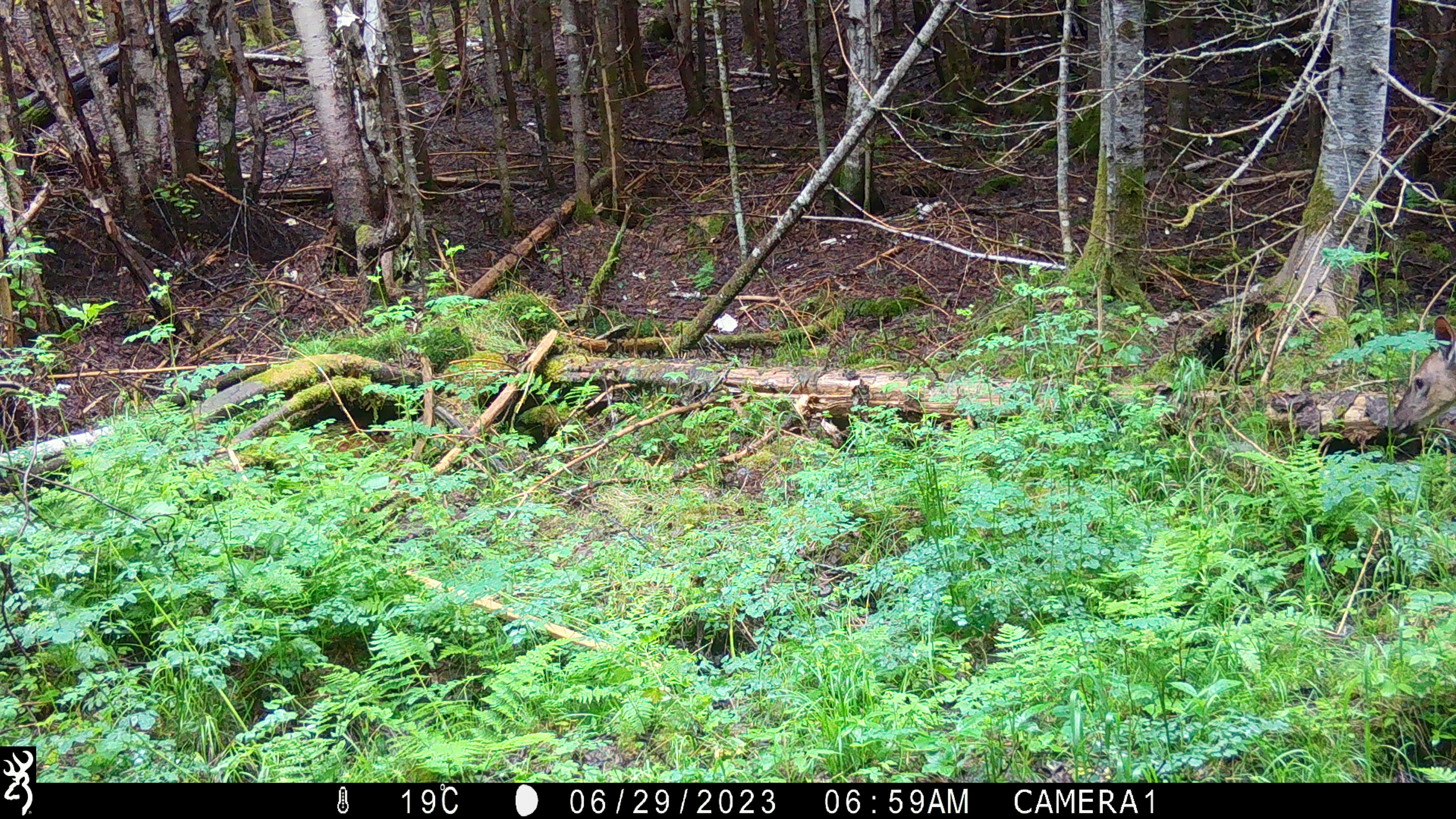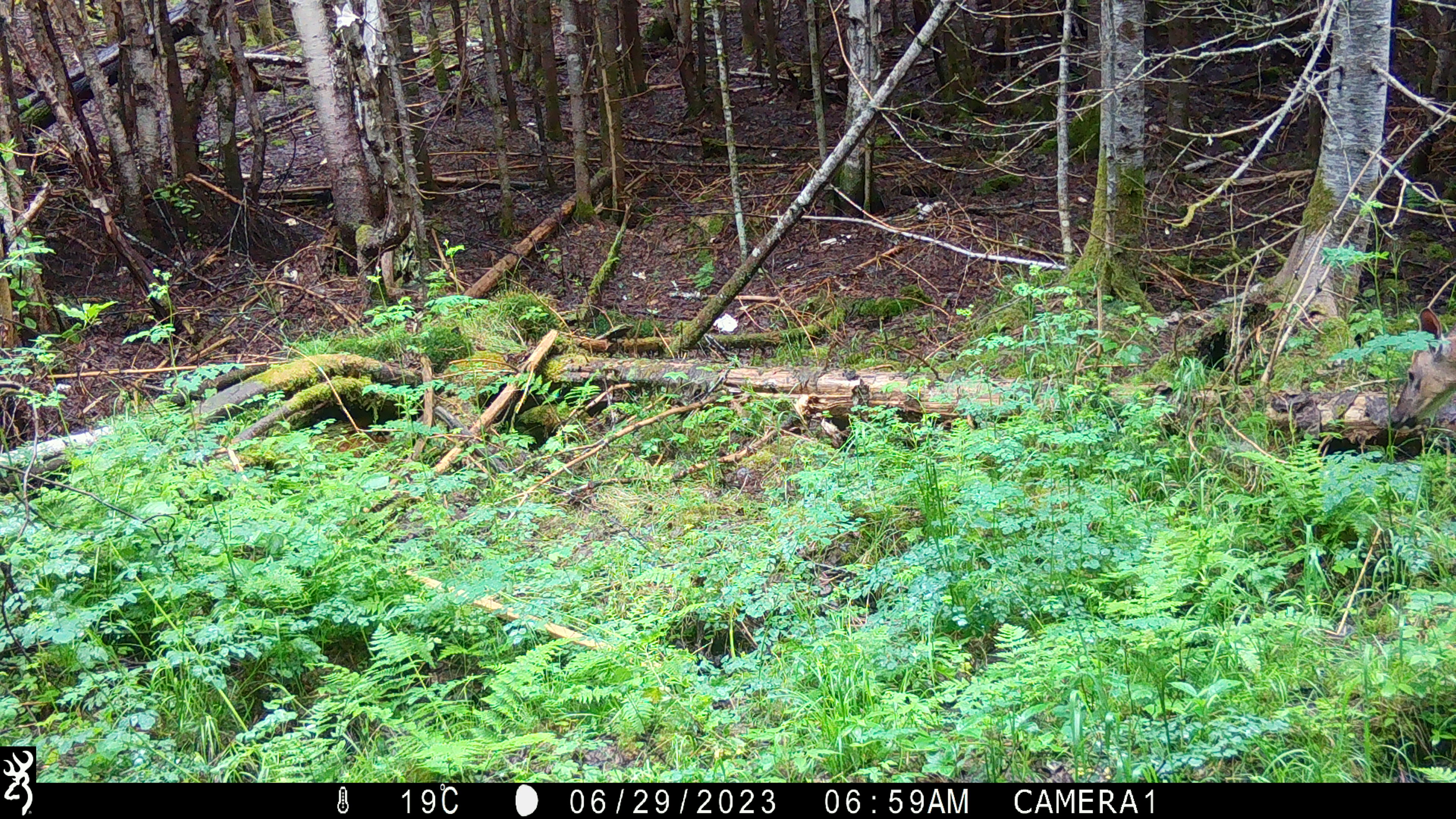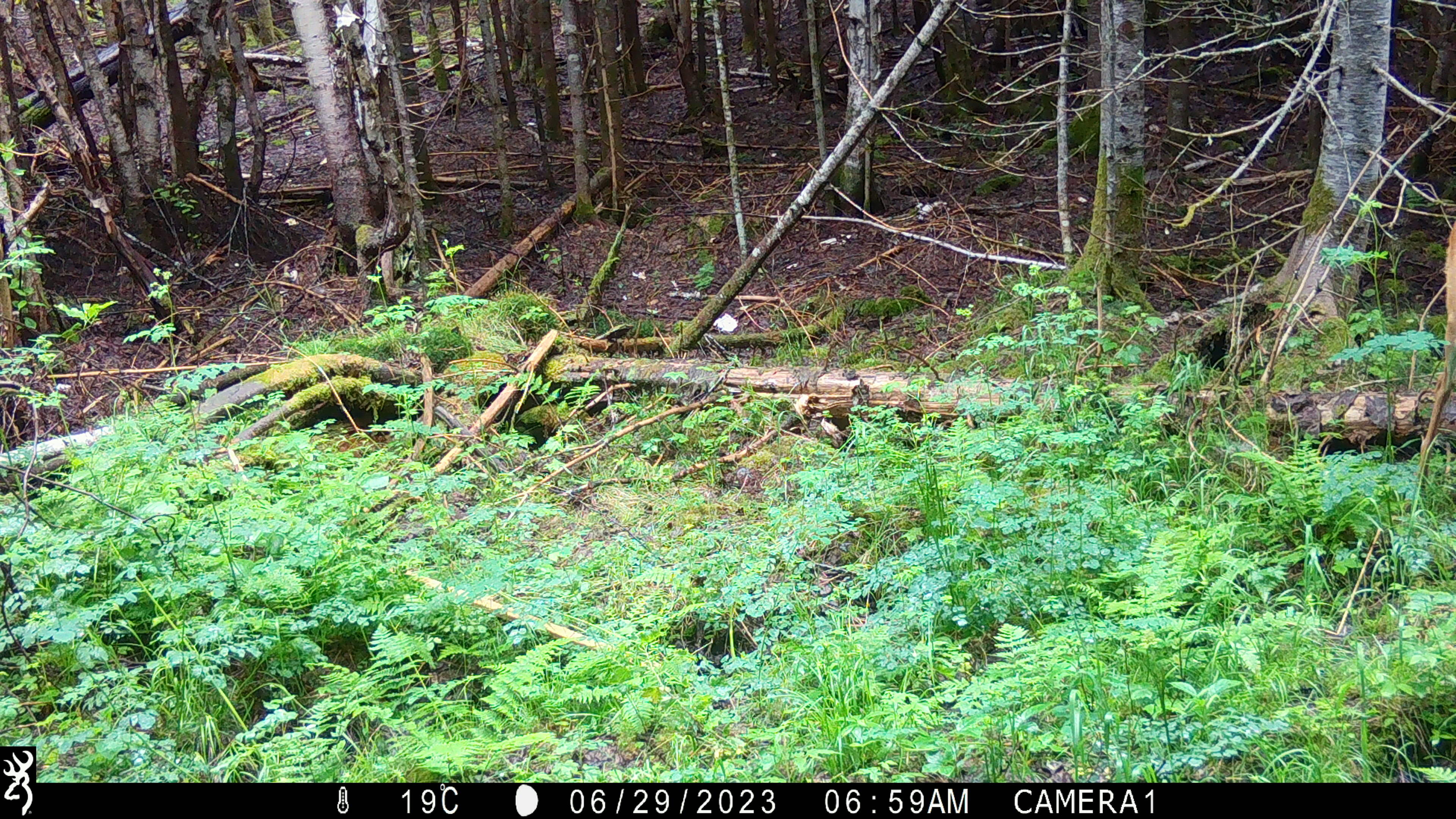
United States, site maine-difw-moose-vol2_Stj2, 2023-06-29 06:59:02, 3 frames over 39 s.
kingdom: Animalia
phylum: Chordata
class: Mammalia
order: Artiodactyla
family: Cervidae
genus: Odocoileus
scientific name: Odocoileus virginianus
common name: white-tailed deer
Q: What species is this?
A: White-tailed deer (Odocoileus virginianus).